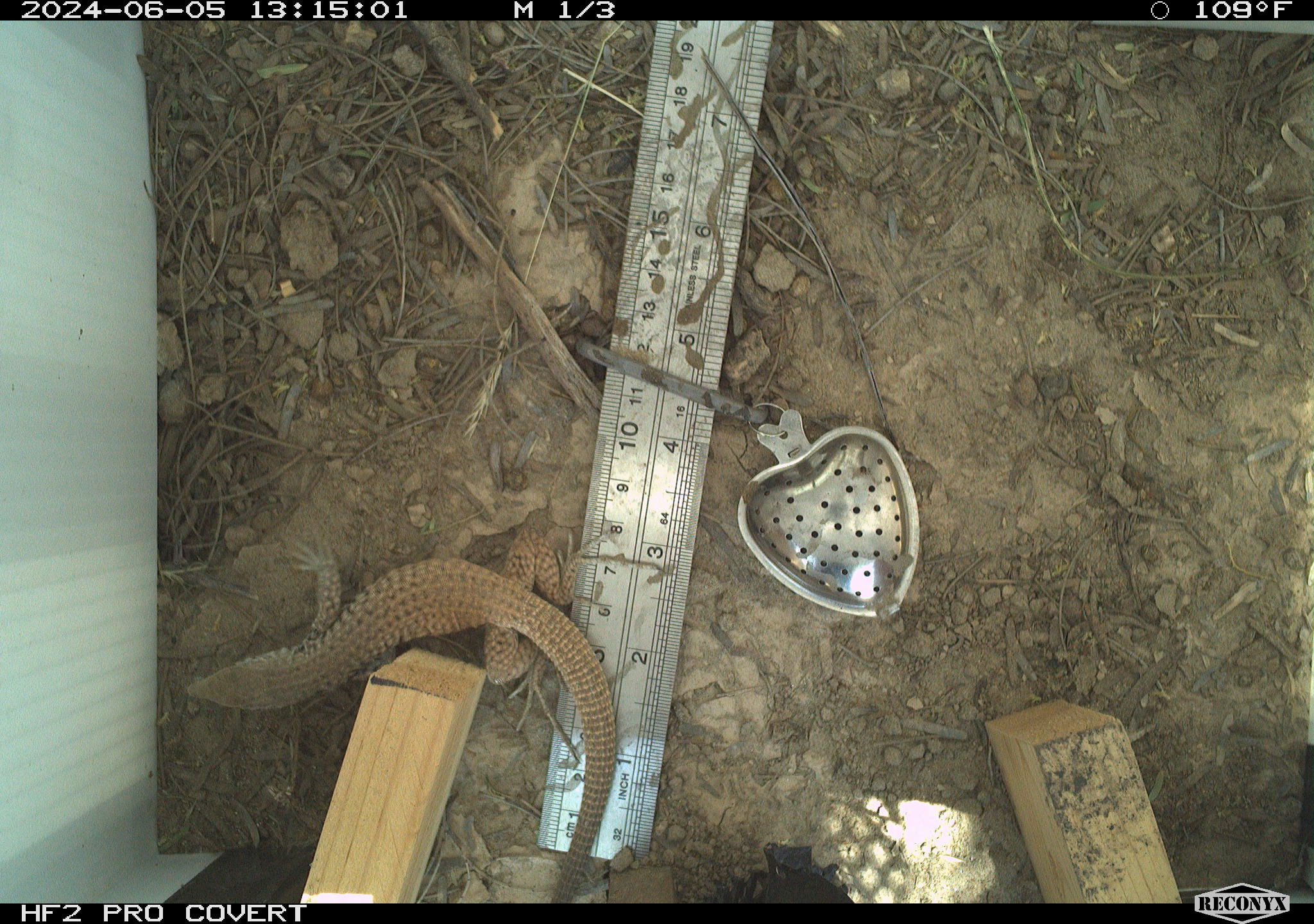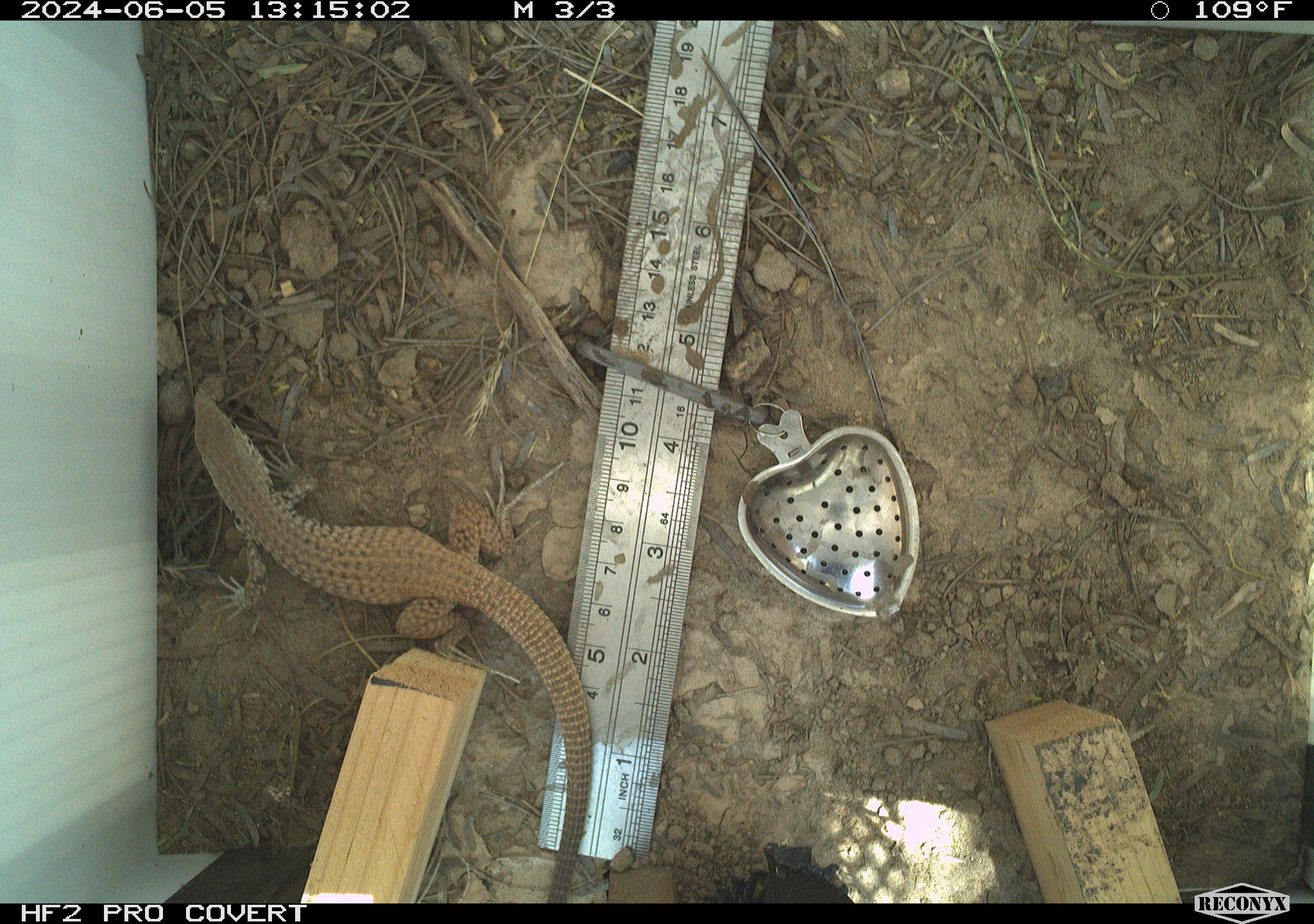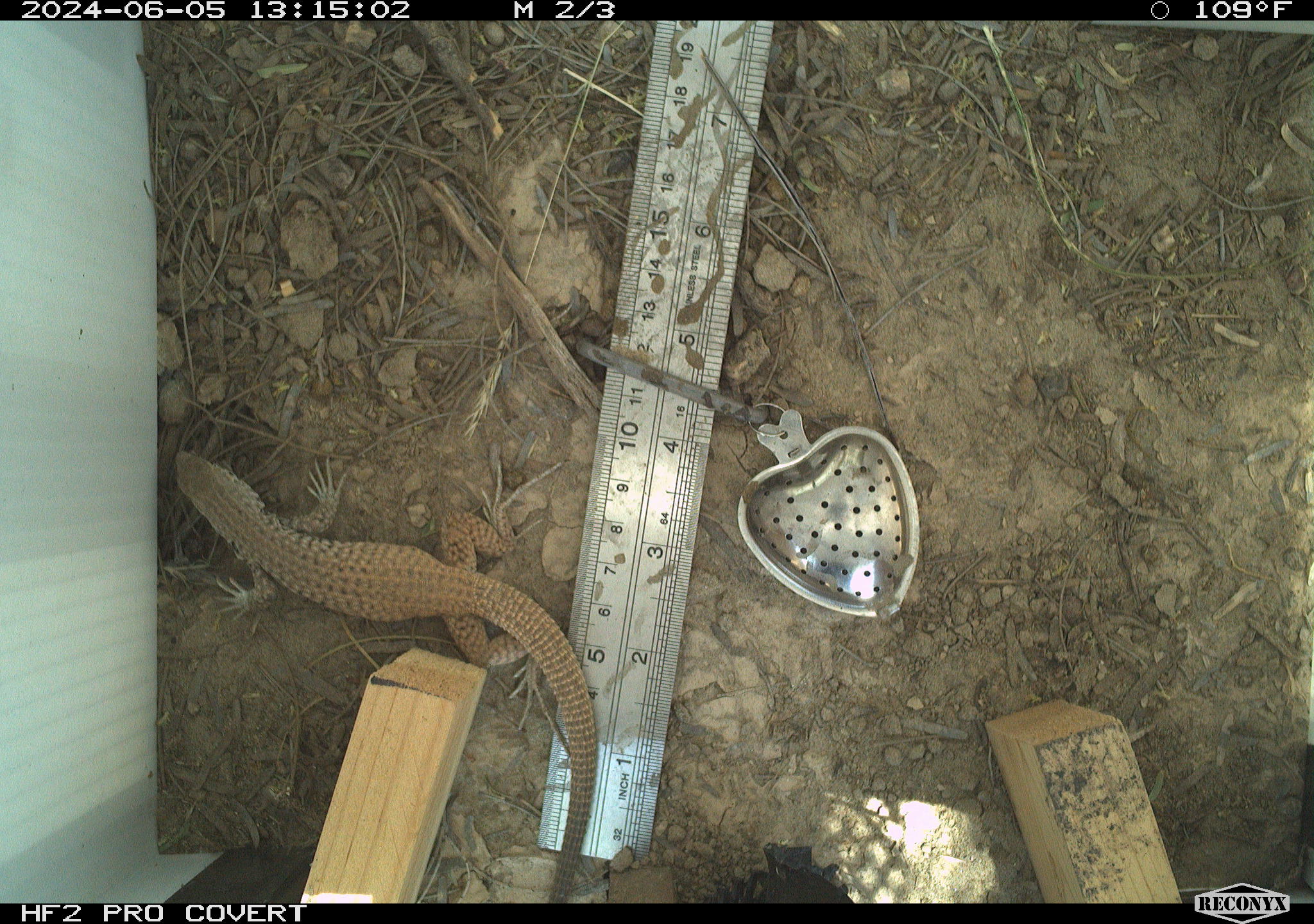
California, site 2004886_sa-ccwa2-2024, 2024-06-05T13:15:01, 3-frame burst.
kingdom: Animalia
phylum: Chordata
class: Reptilia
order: Squamata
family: Teiidae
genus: Aspidoscelis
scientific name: Aspidoscelis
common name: whiptail lizards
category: aspidoscelis species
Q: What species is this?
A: Aspidoscelis species (whiptail lizards) (Aspidoscelis).